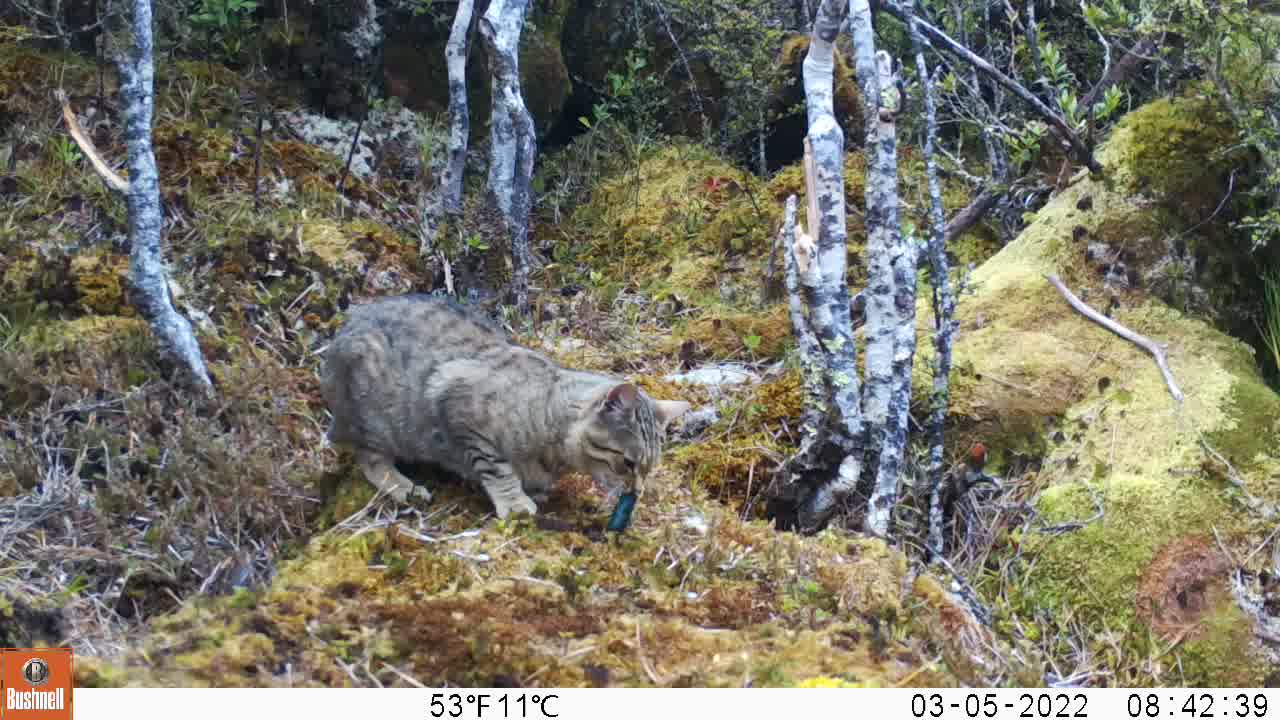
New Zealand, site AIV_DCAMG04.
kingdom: Animalia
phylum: Chordata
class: Mammalia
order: Carnivora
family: Felidae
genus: Felis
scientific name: Felis catus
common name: domestic cat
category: cat